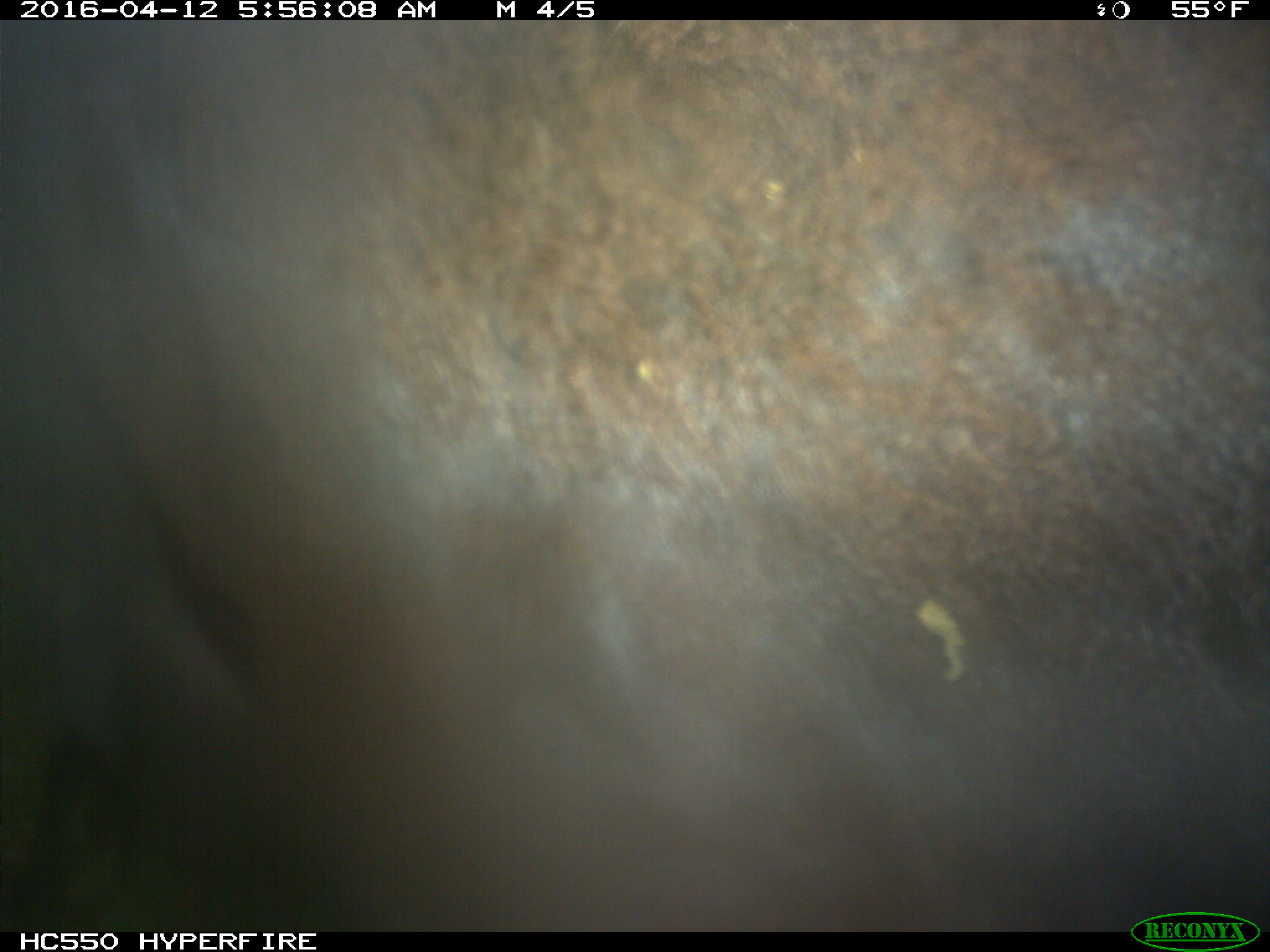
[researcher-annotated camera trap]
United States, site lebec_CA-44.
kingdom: Animalia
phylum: Chordata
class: Mammalia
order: Artiodactyla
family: Bovidae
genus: Bos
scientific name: Bos taurus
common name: domestic cow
Bos taurus (domestic cow).